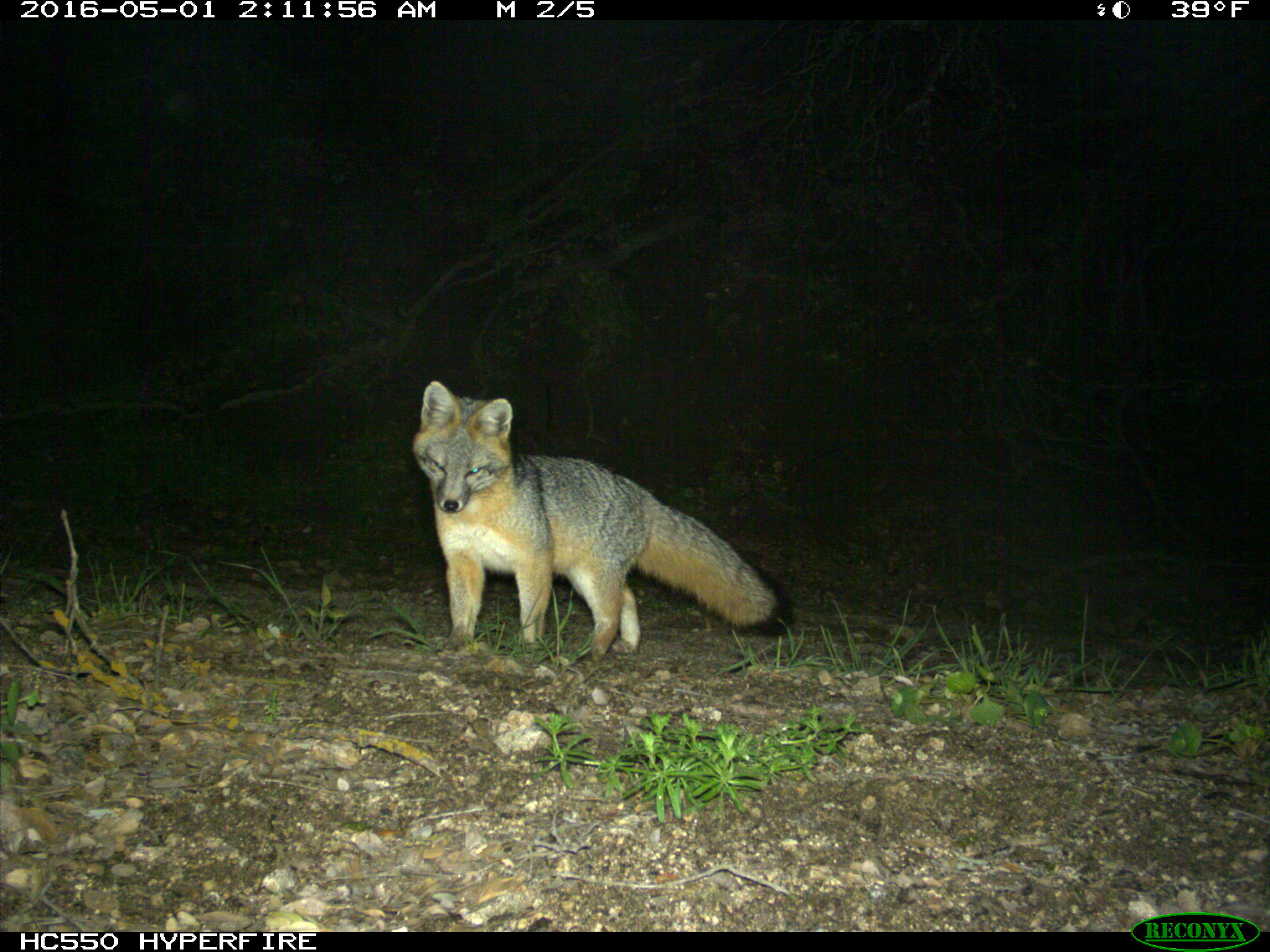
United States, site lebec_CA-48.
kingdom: Animalia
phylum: Chordata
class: Mammalia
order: Carnivora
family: Canidae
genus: Urocyon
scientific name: Urocyon cinereoargenteus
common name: gray fox